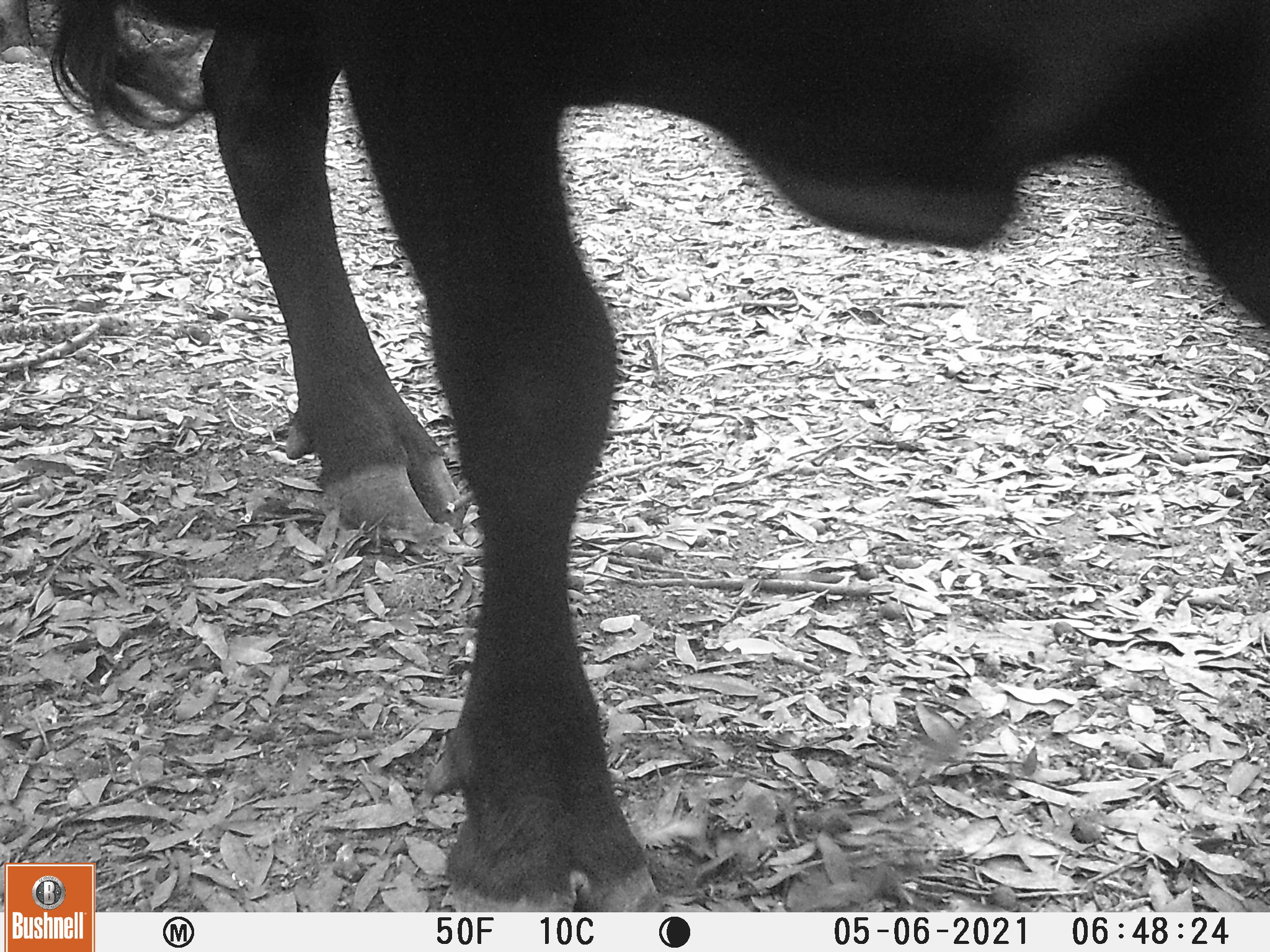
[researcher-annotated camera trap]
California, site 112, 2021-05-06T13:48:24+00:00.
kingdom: Animalia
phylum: Chordata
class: Mammalia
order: Artiodactyla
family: Bovidae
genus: Bos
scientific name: Bos taurus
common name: domestic cattle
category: cattle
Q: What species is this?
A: Cattle (domestic cattle) (Bos taurus).